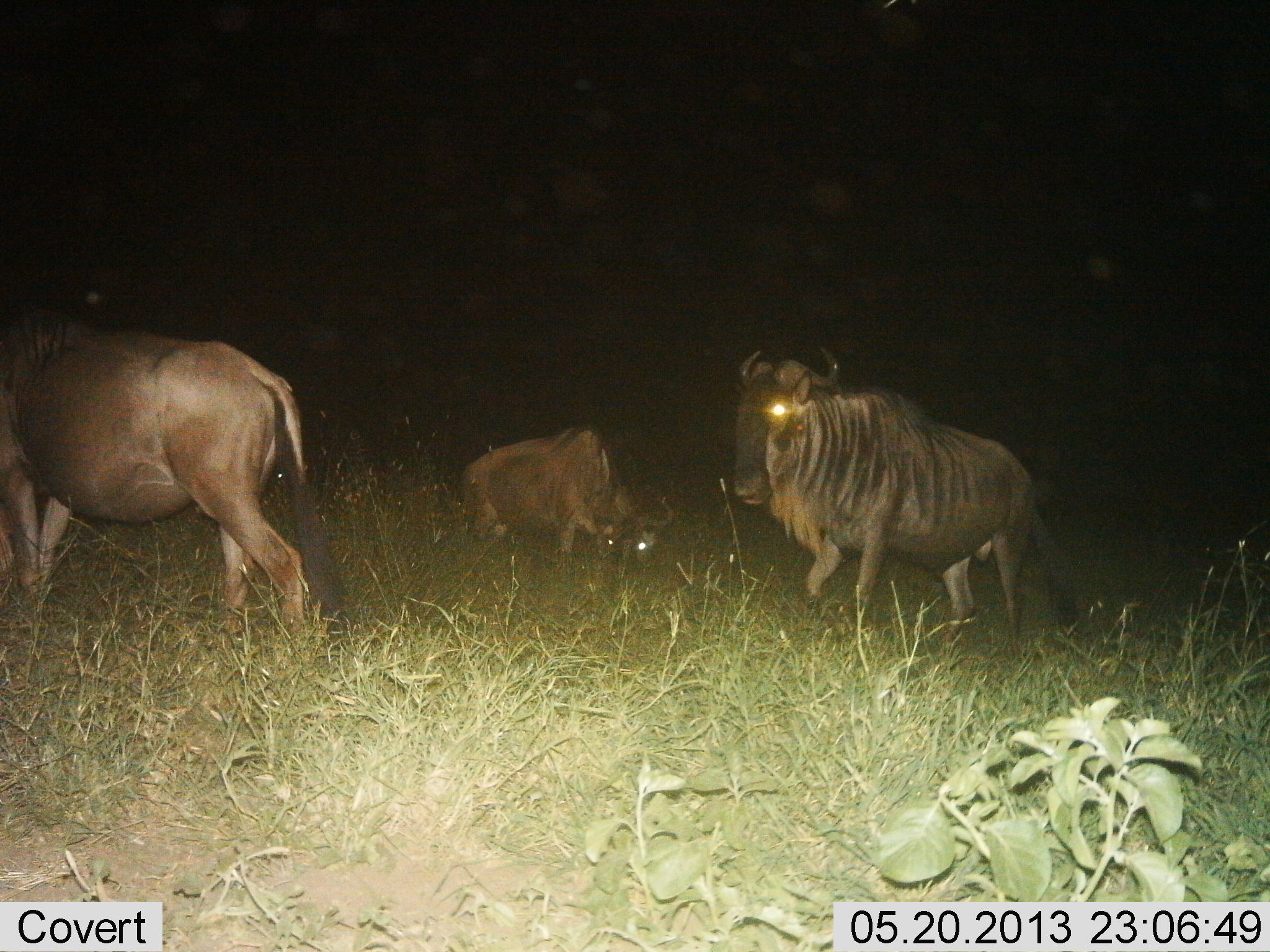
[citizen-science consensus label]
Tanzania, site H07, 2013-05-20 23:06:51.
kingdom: Animalia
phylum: Chordata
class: Mammalia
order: Artiodactyla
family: Bovidae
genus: Connochaetes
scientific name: Connochaetes taurinus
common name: blue wildebeest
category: wildebeest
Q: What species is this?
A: Wildebeest (blue wildebeest) (Connochaetes taurinus).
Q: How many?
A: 3.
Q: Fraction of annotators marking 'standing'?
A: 47%.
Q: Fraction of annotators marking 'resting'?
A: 0%.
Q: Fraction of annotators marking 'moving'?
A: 35%.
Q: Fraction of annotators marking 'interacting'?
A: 6%.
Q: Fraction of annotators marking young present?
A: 12%.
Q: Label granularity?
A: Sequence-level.